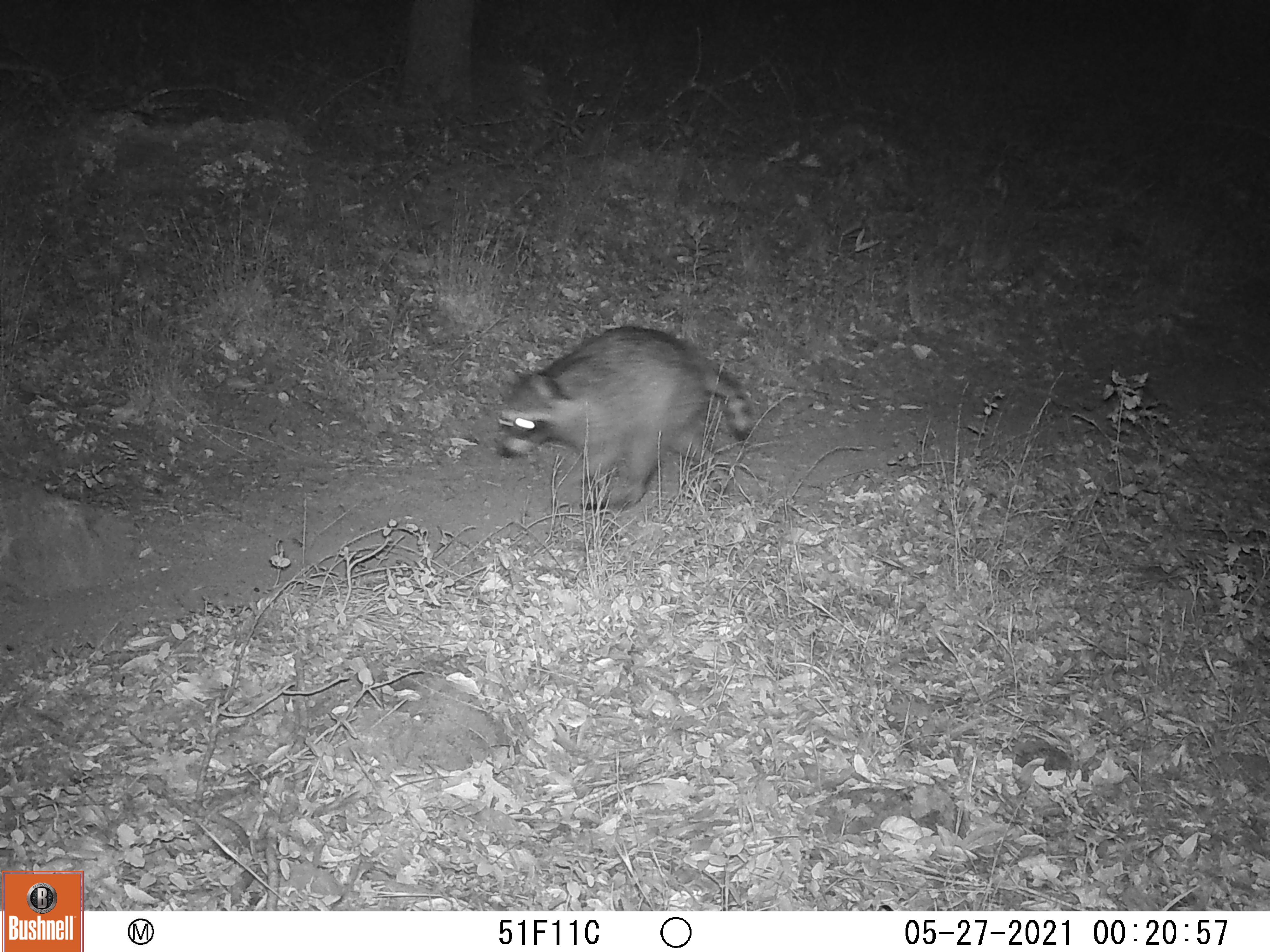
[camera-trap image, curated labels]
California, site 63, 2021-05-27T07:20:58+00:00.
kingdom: Animalia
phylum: Chordata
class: Mammalia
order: Carnivora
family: Procyonidae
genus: Procyon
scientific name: Procyon lotor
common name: raccoon